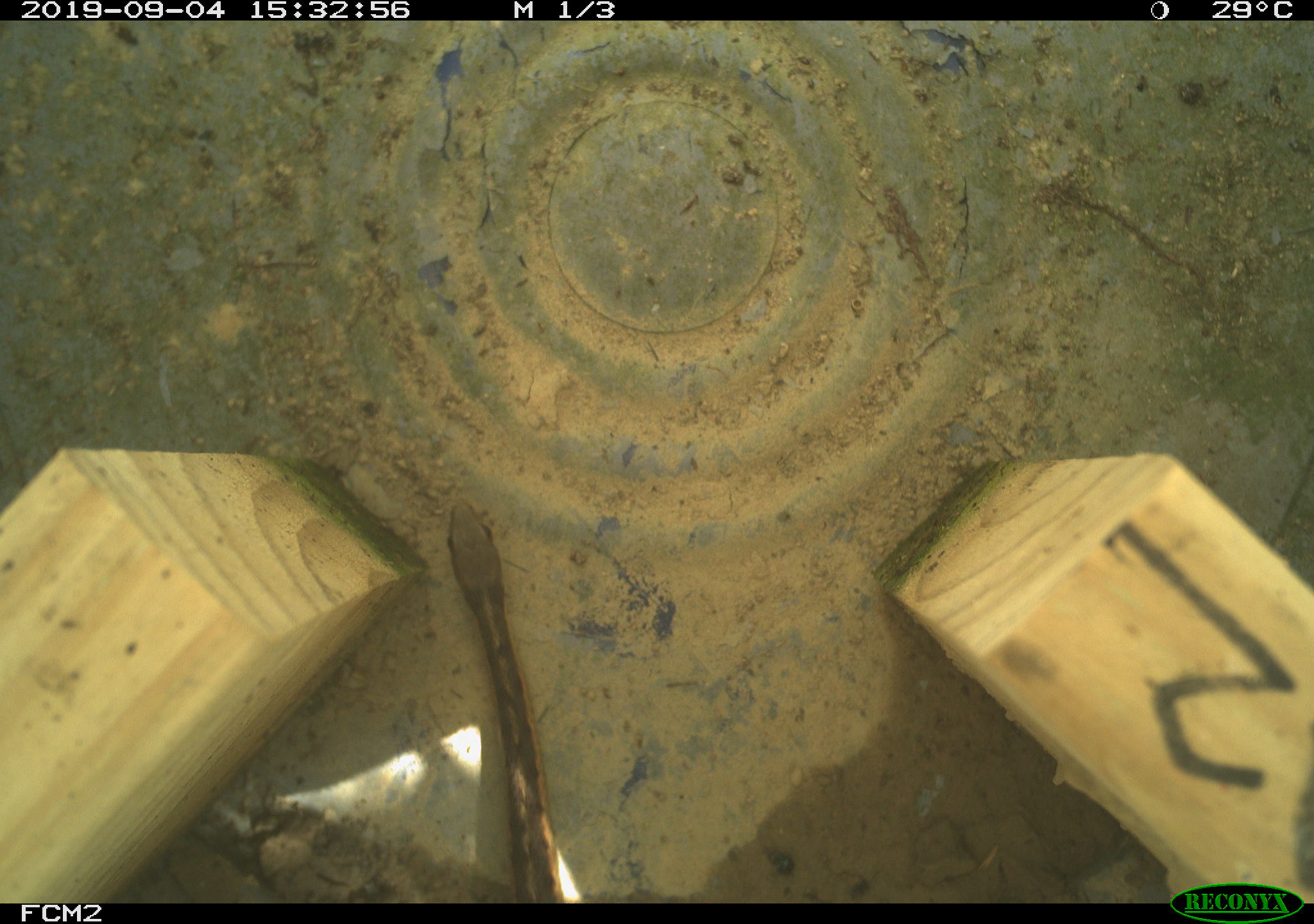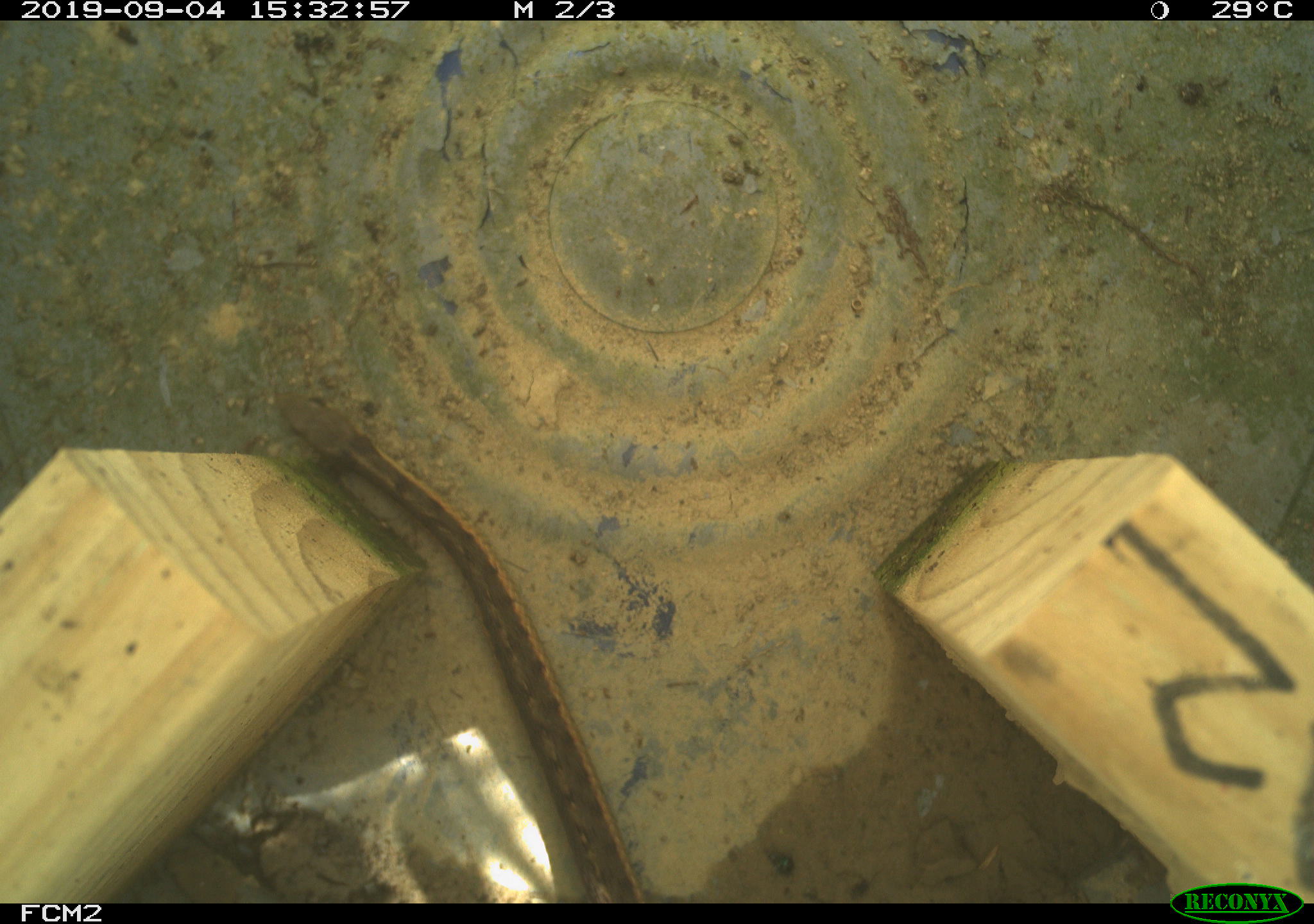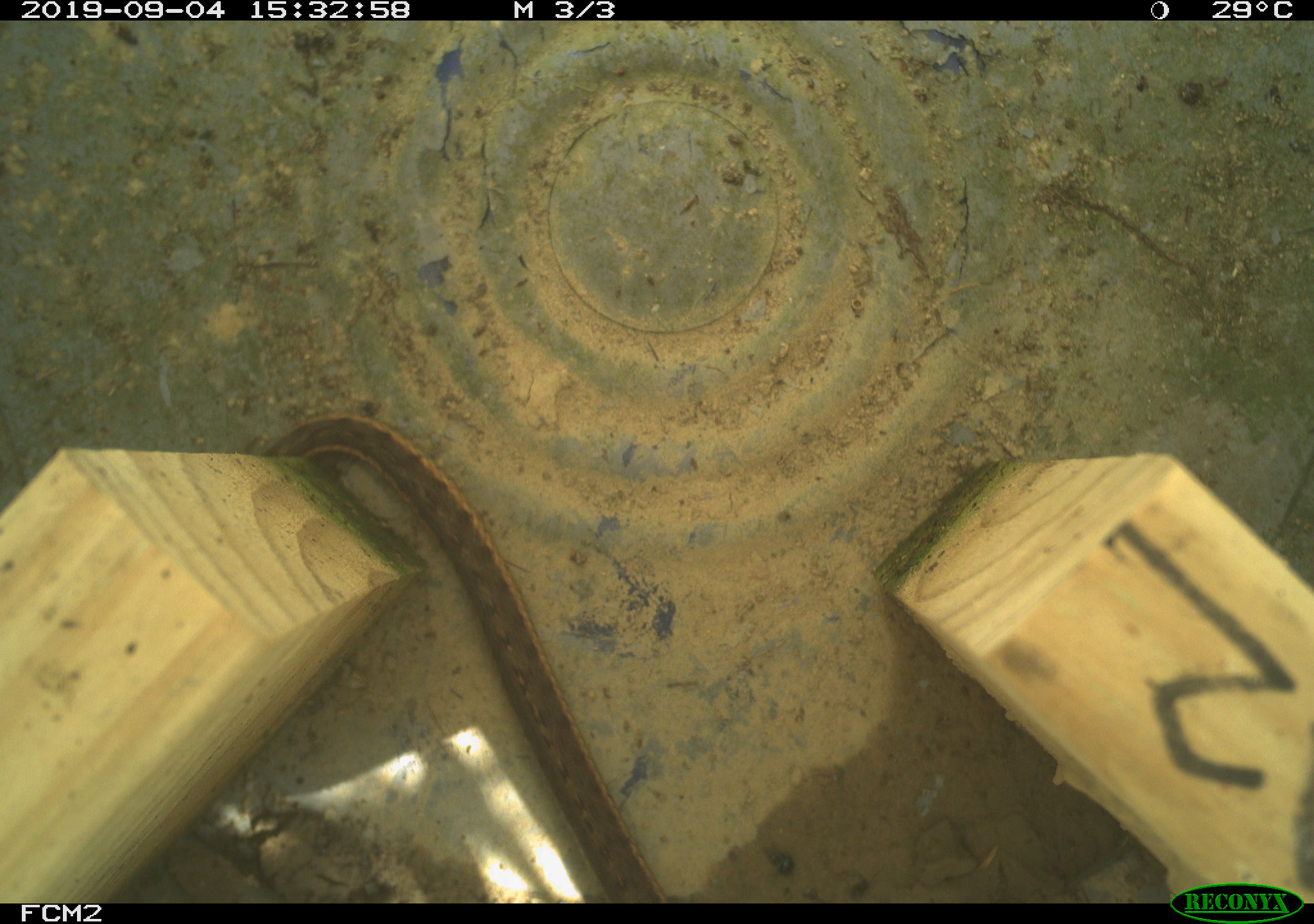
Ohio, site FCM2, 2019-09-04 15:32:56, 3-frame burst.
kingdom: Animalia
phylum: Chordata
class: Reptilia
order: Squamata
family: Colubridae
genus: Thamnophis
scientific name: Thamnophis sirtalis sirtalis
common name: eastern gartersnake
Eastern gartersnake (Thamnophis sirtalis sirtalis).